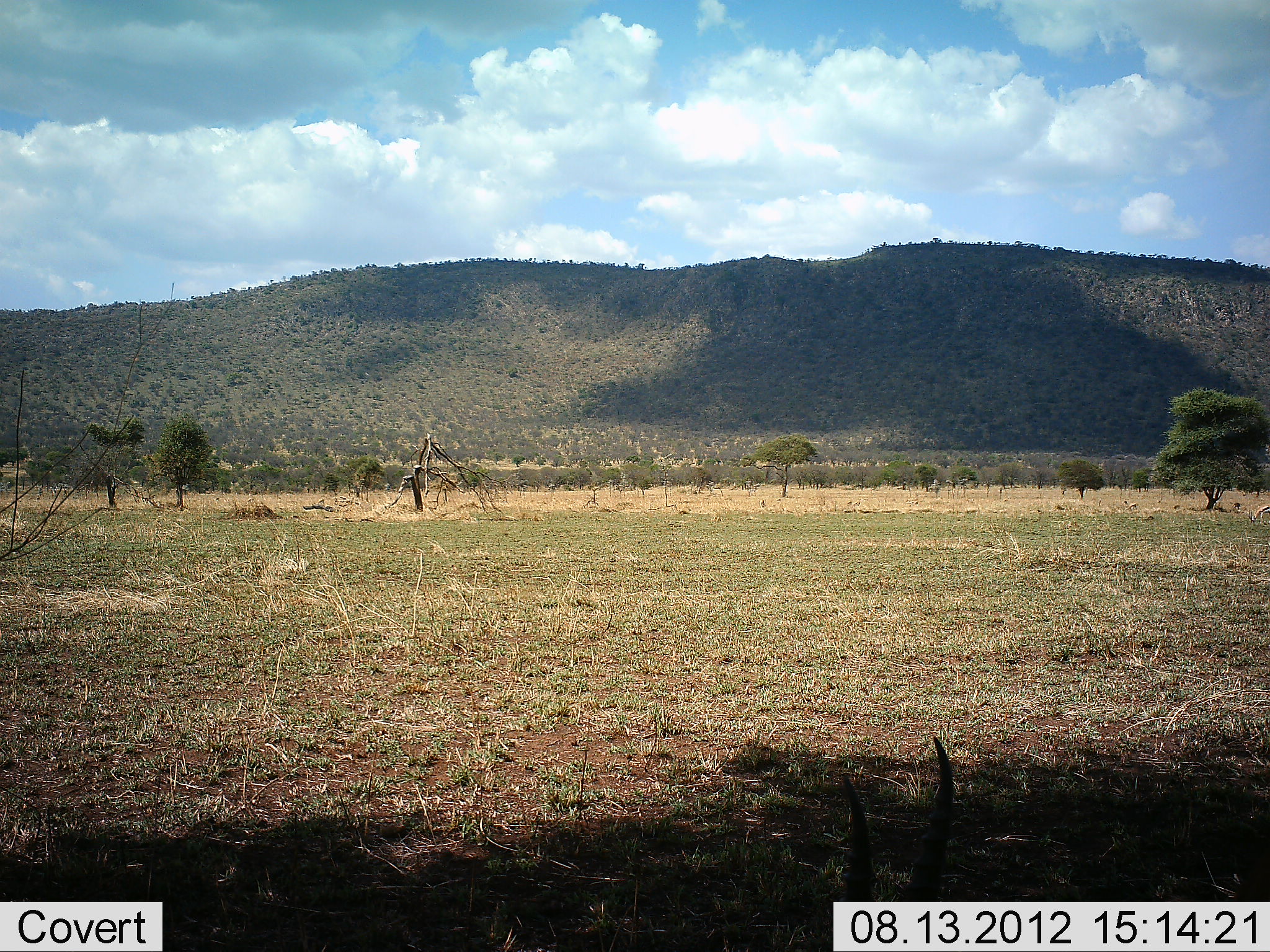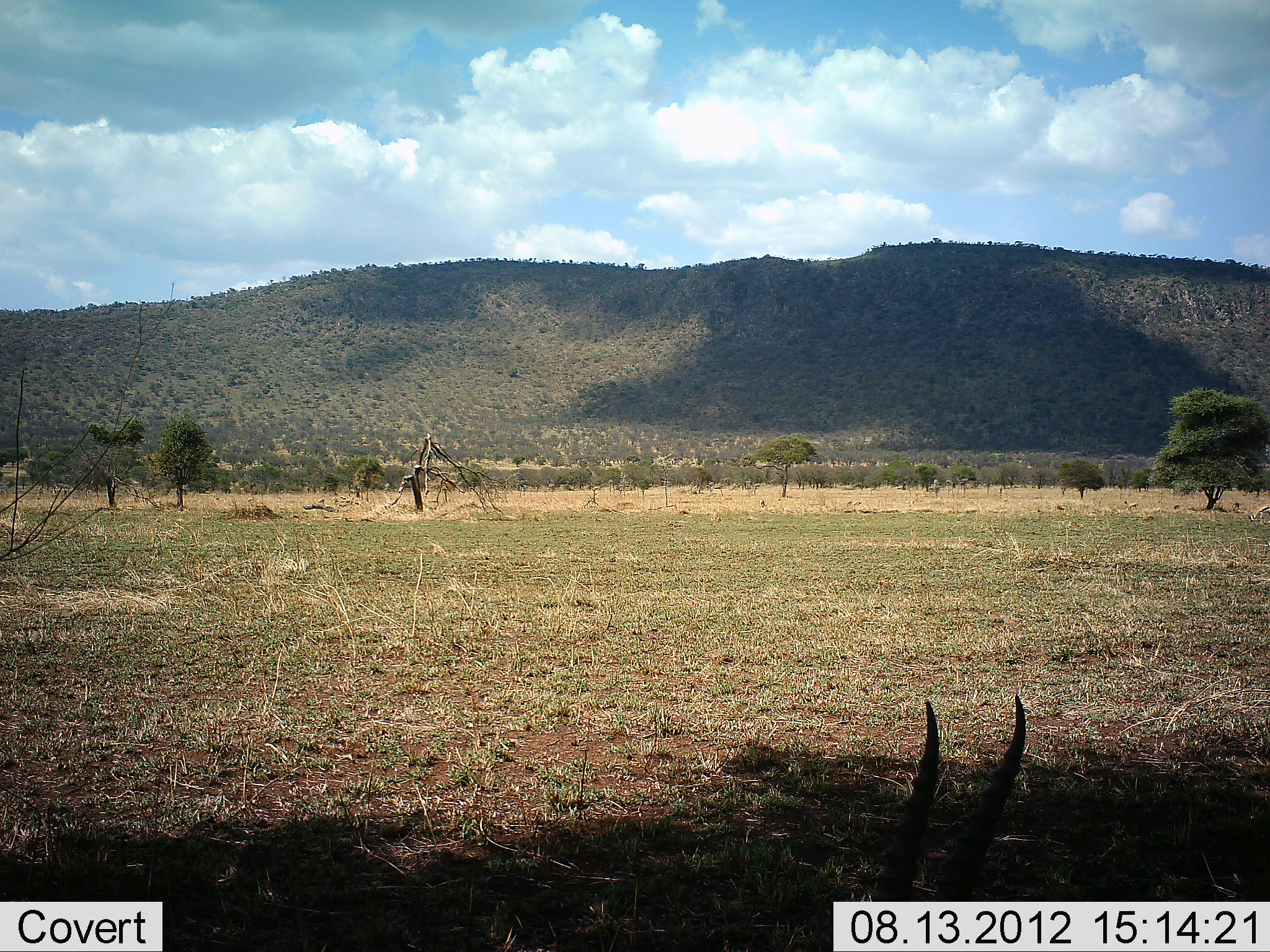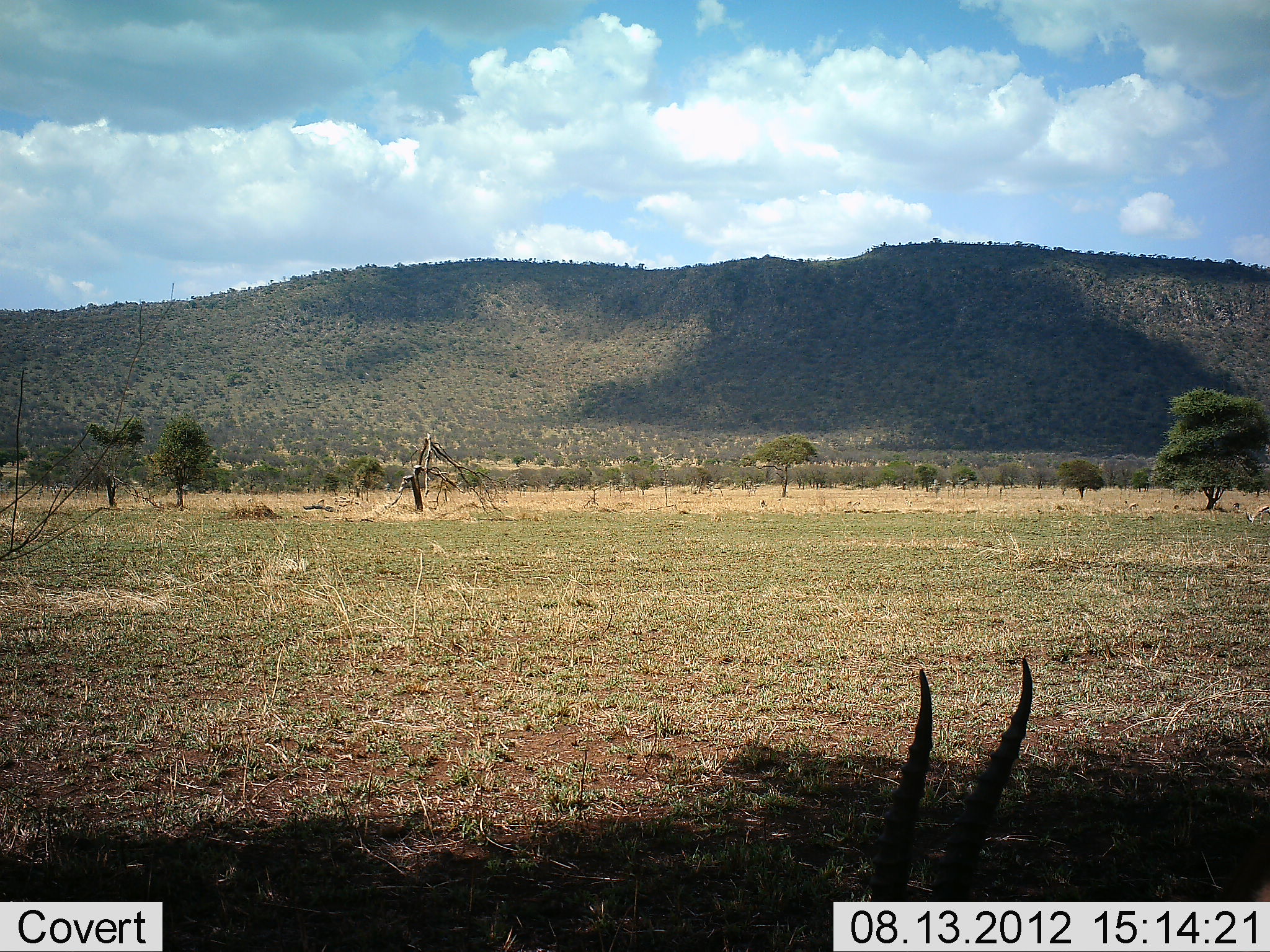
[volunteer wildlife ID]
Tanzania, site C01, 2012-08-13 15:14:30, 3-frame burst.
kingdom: Animalia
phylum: Chordata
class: Mammalia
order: Artiodactyla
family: Bovidae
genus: Eudorcas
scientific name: Eudorcas thomsonii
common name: thomson's gazelle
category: gazellethomsons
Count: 1.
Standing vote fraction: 30%.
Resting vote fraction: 80%.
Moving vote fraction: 0%.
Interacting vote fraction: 0%.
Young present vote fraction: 0%.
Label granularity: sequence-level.